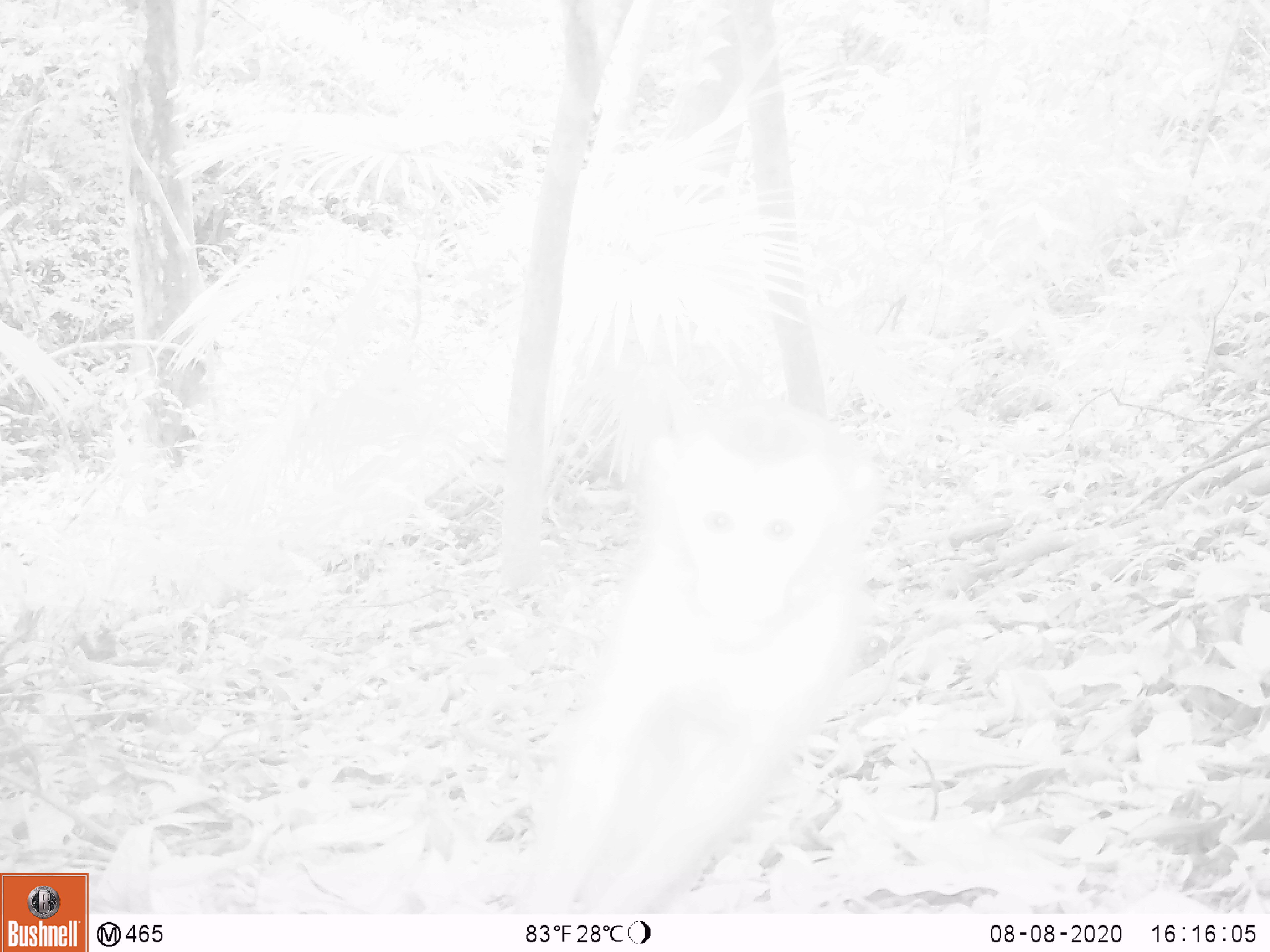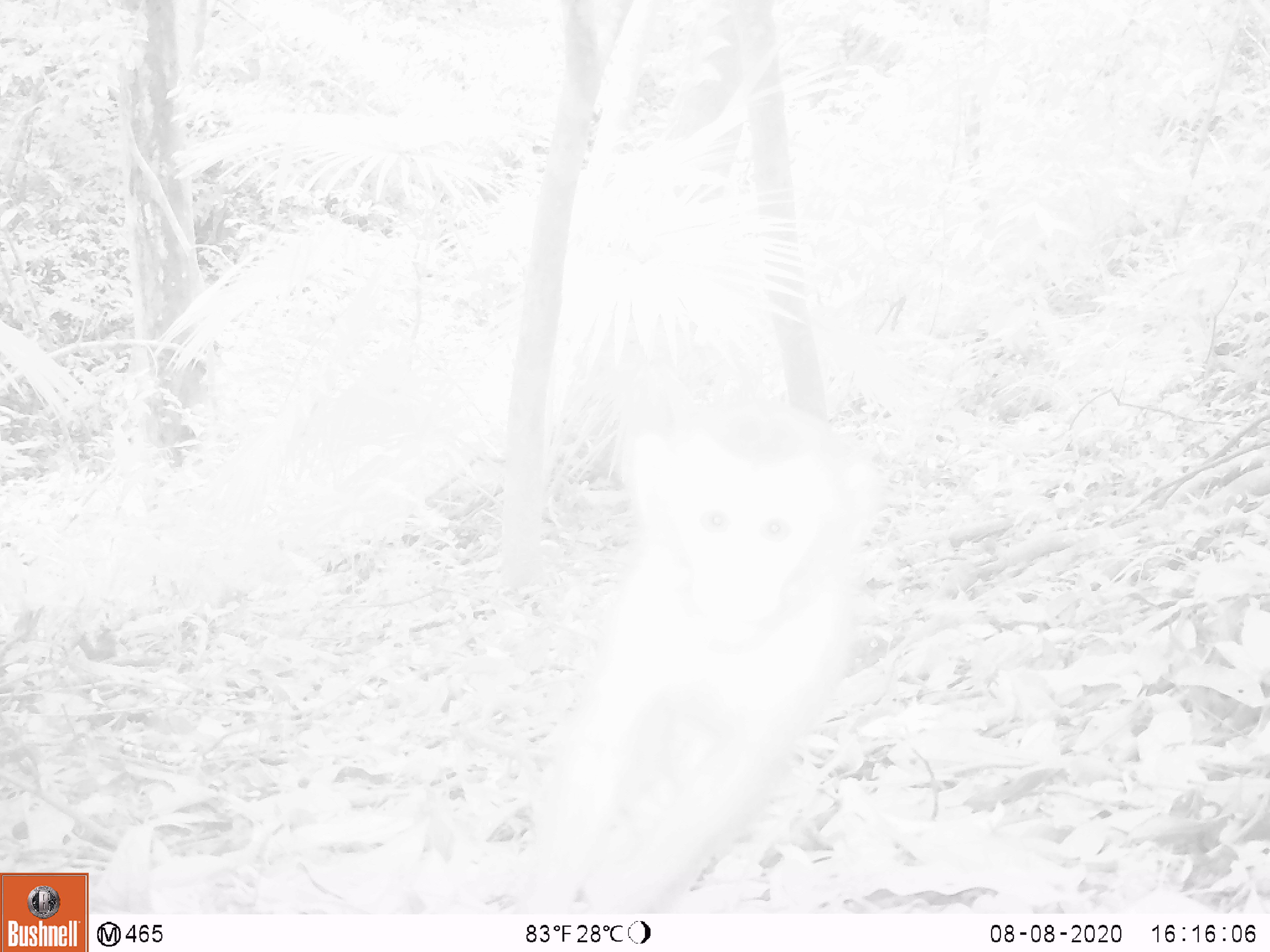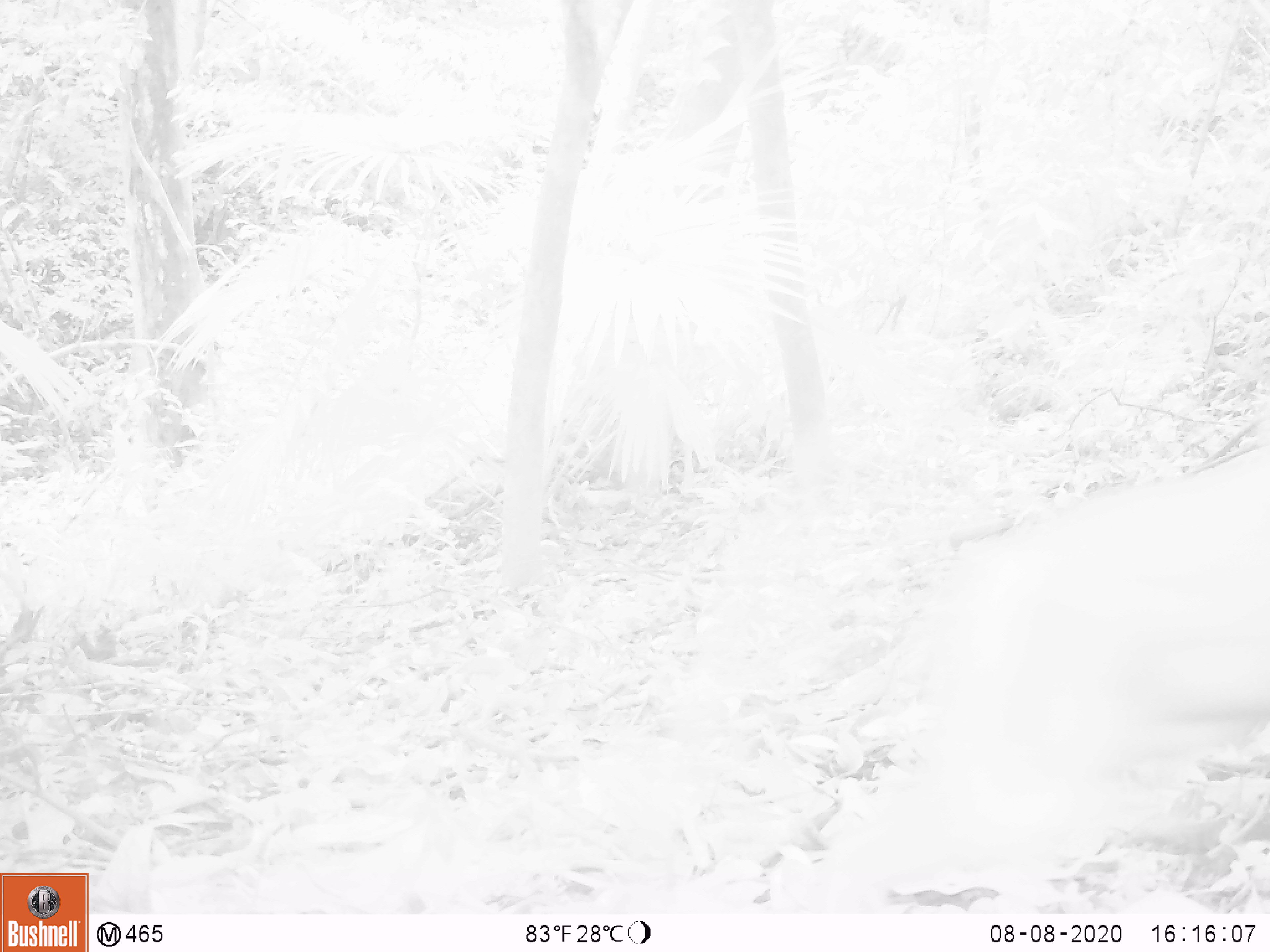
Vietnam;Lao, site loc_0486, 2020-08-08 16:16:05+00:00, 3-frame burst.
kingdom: Animalia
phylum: Chordata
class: Mammalia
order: Primates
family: Cercopithecidae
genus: Macaca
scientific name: Macaca nemestrina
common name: pig-tailed macaque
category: pig tailed macaque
Pig tailed macaque (pig-tailed macaque) (Macaca nemestrina). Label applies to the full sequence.